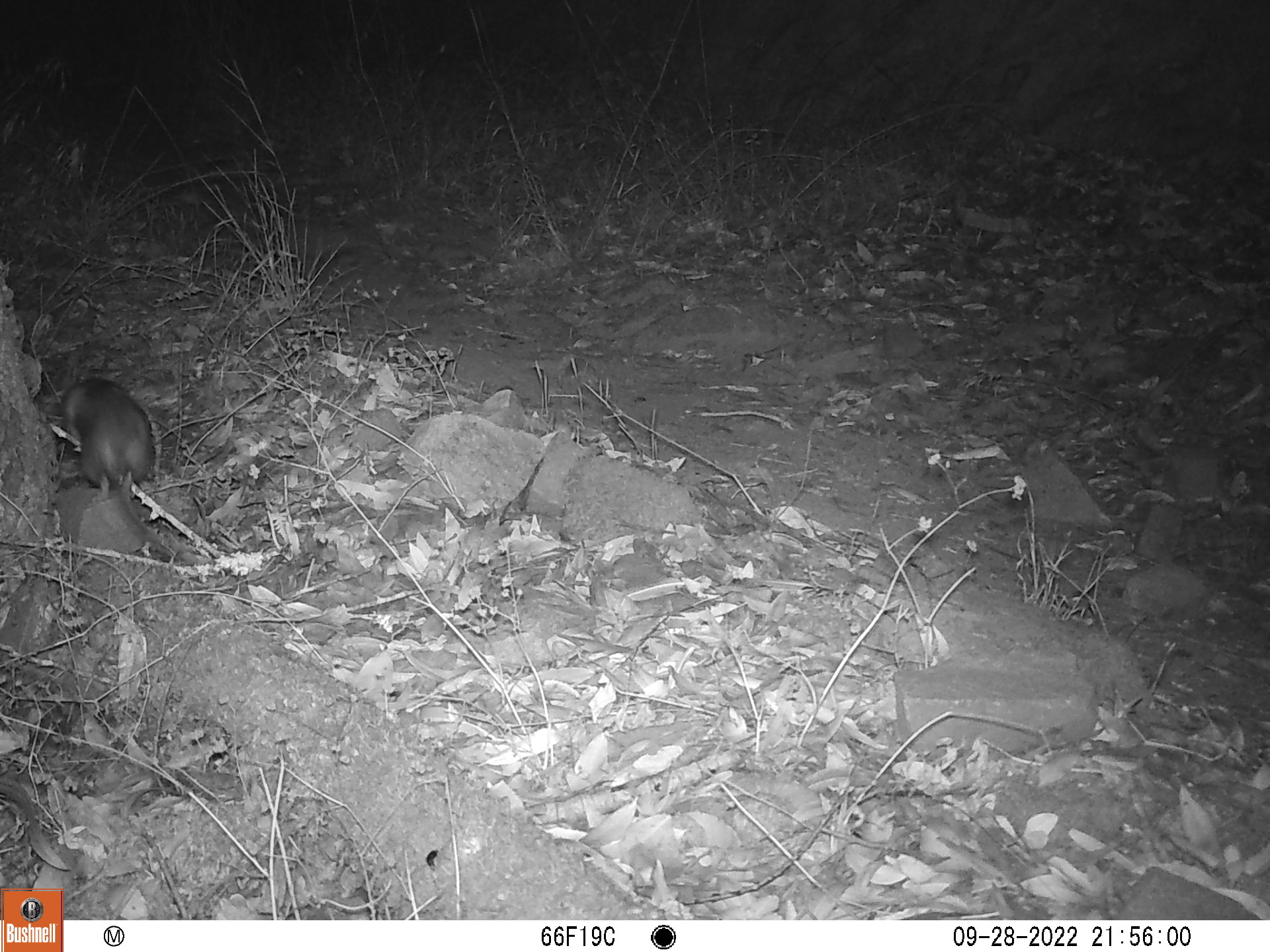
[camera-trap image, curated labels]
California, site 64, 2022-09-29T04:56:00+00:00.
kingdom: Animalia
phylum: Chordata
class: Mammalia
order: Rodentia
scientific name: Rodentia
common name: mouse or rat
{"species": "mouse or rat (Rodentia)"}